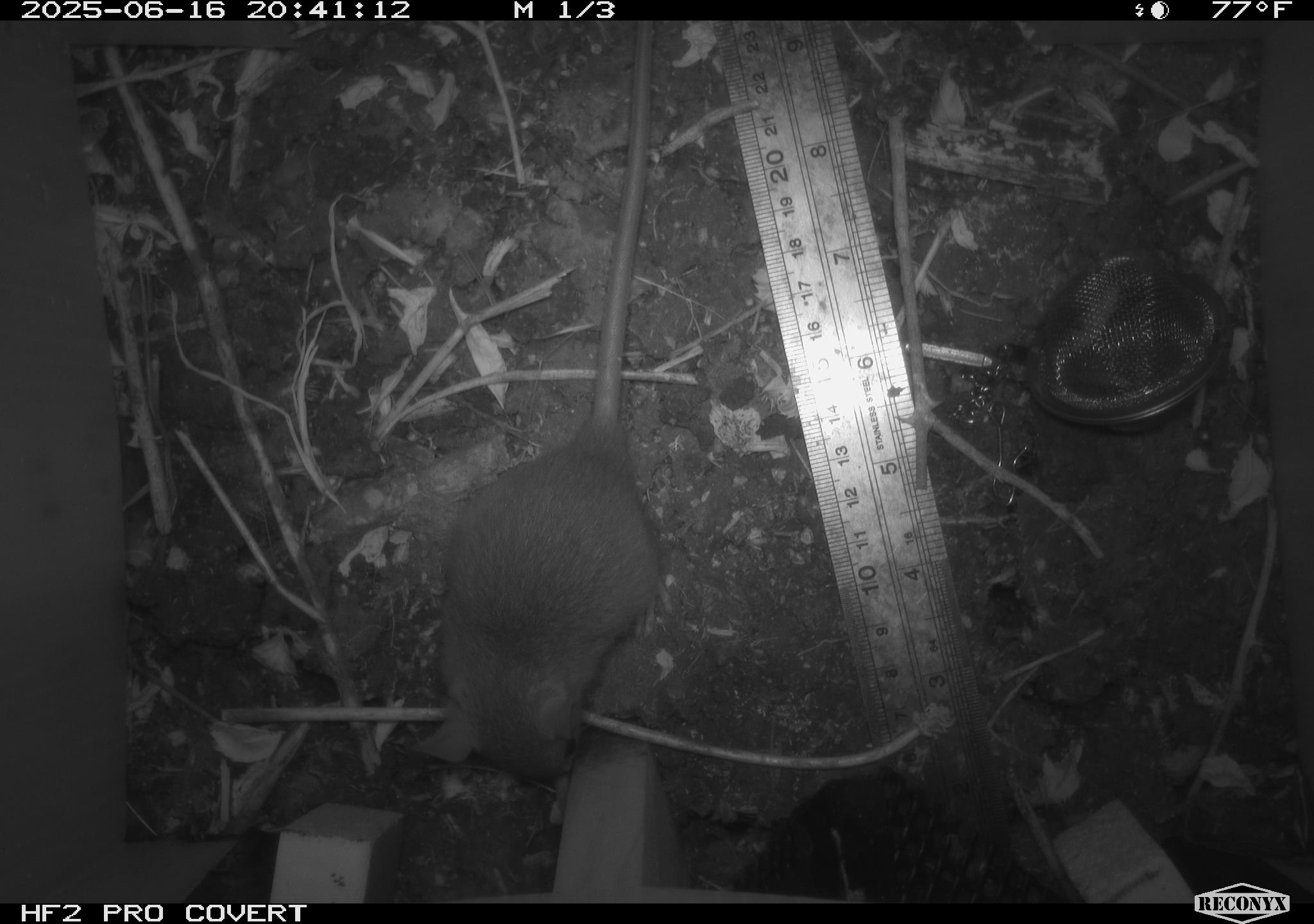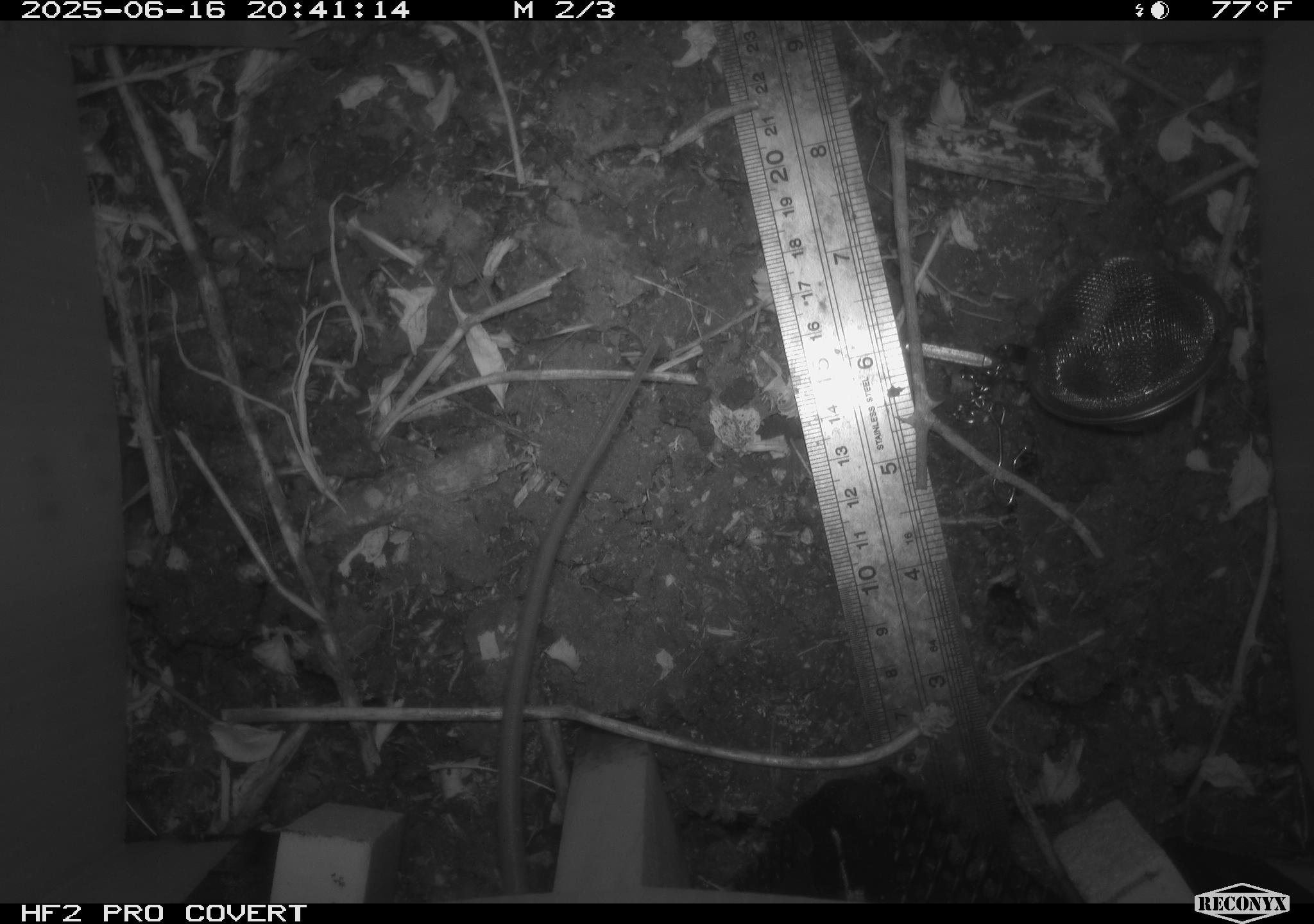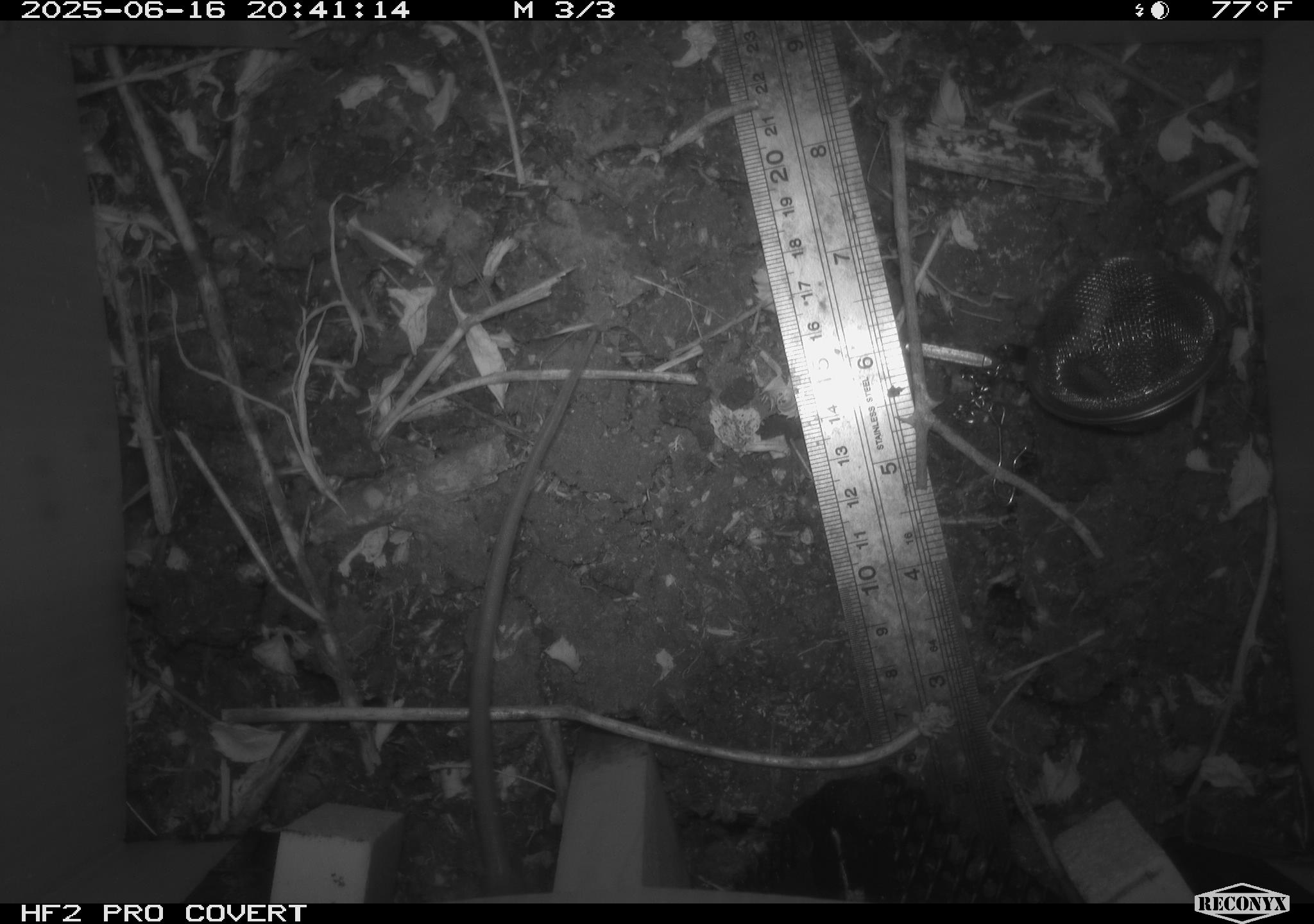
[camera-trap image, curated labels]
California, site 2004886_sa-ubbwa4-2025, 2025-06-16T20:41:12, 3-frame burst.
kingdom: Animalia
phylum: Chordata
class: Mammalia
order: Rodentia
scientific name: Rodentia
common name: rodent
Rodent (Rodentia).